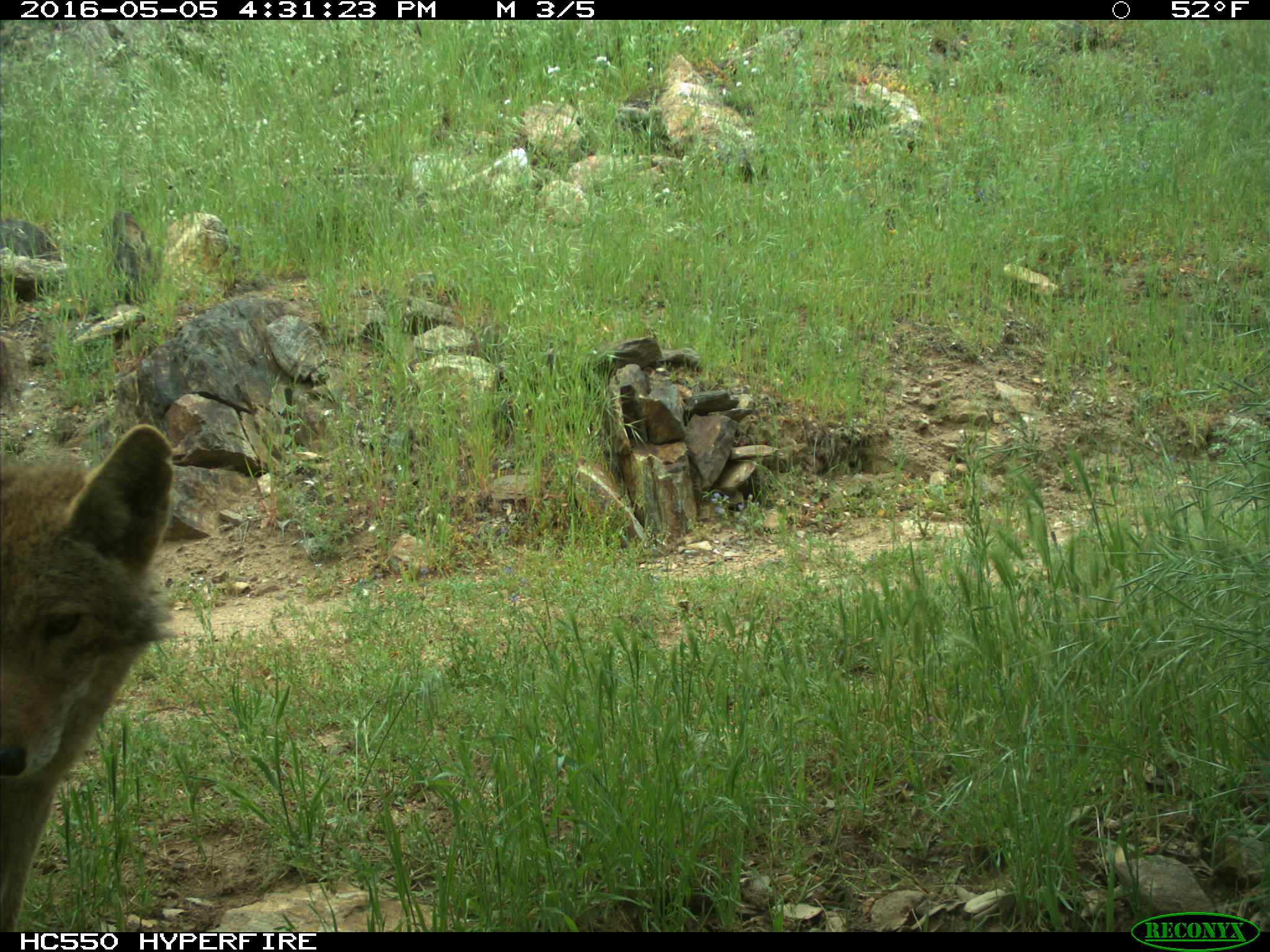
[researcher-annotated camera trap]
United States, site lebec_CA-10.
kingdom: Animalia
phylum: Chordata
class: Mammalia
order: Carnivora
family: Canidae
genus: Canis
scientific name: Canis latrans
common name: coyote